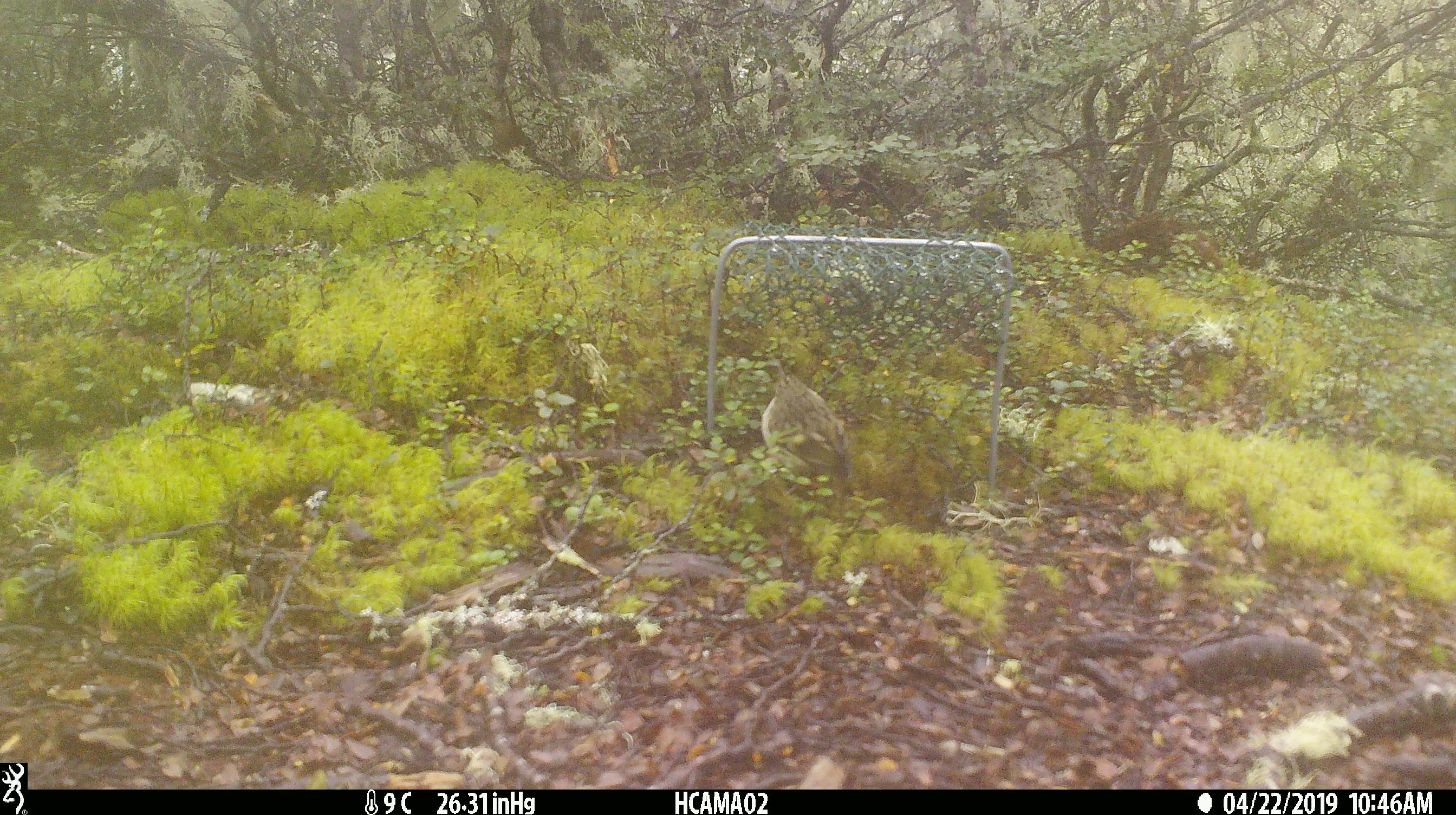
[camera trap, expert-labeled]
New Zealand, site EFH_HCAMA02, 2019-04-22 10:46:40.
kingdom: Animalia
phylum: Chordata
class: Aves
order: Passeriformes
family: Acanthisittidae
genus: Acanthisitta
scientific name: Acanthisitta chloris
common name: rifleman